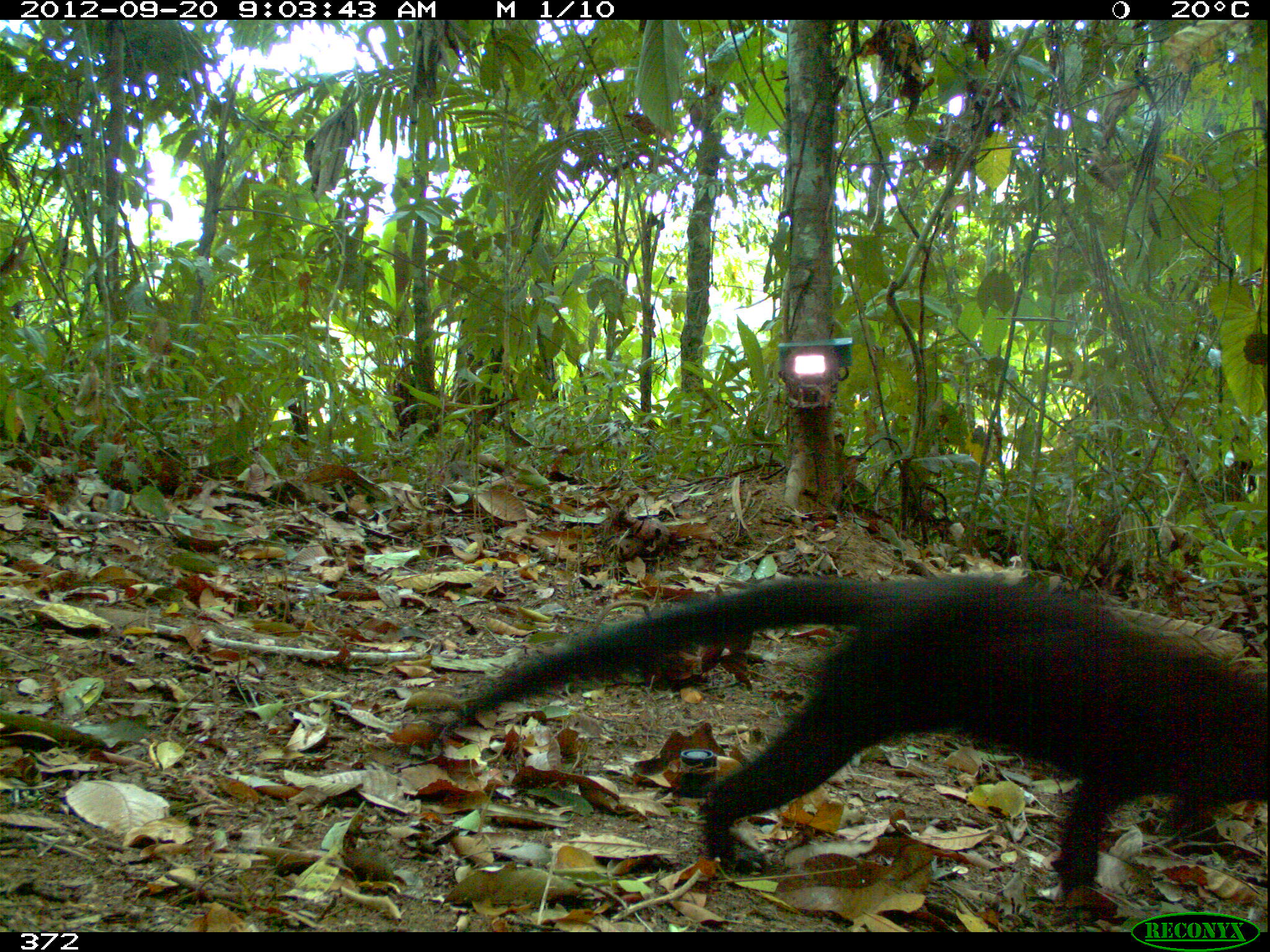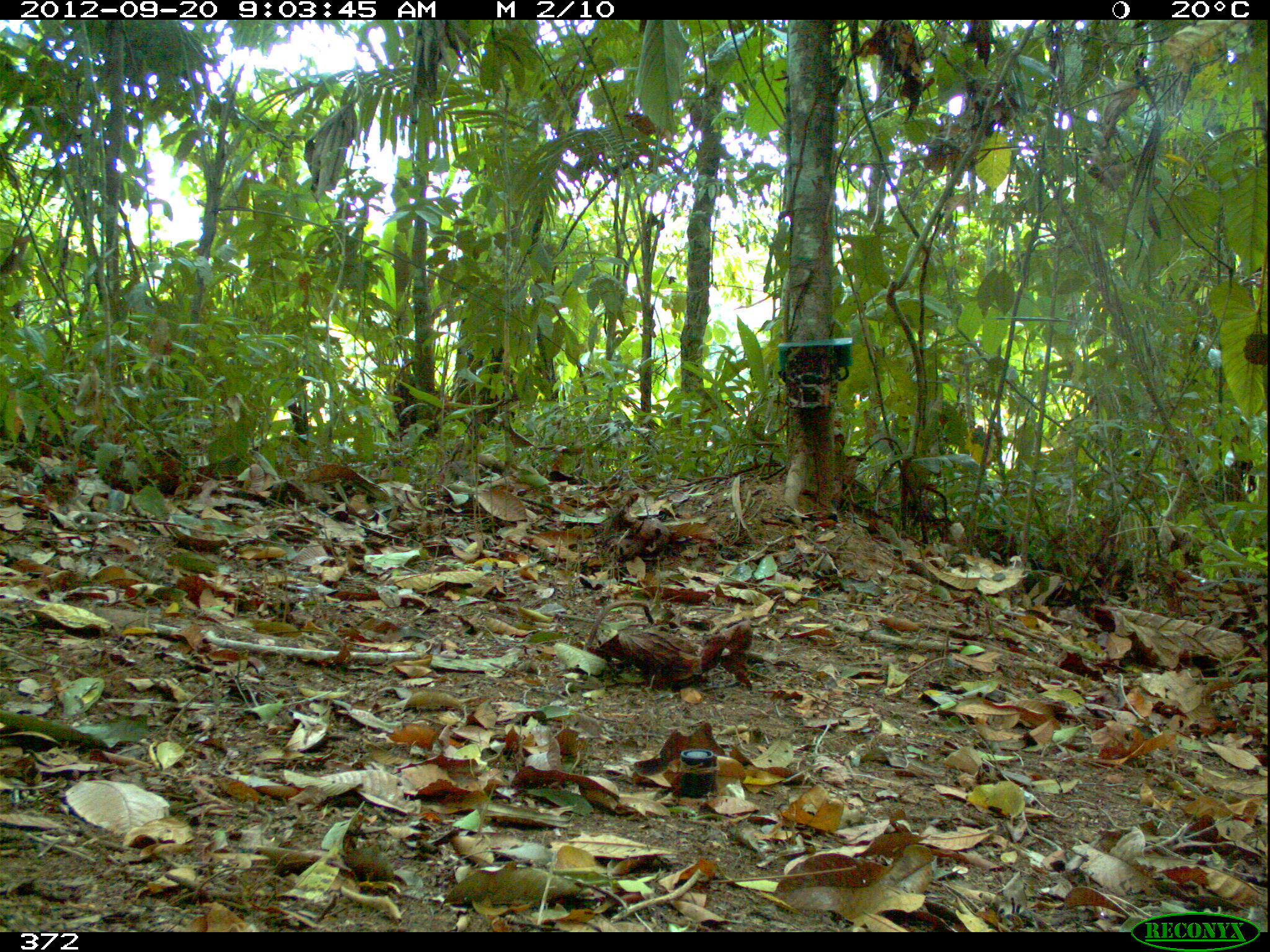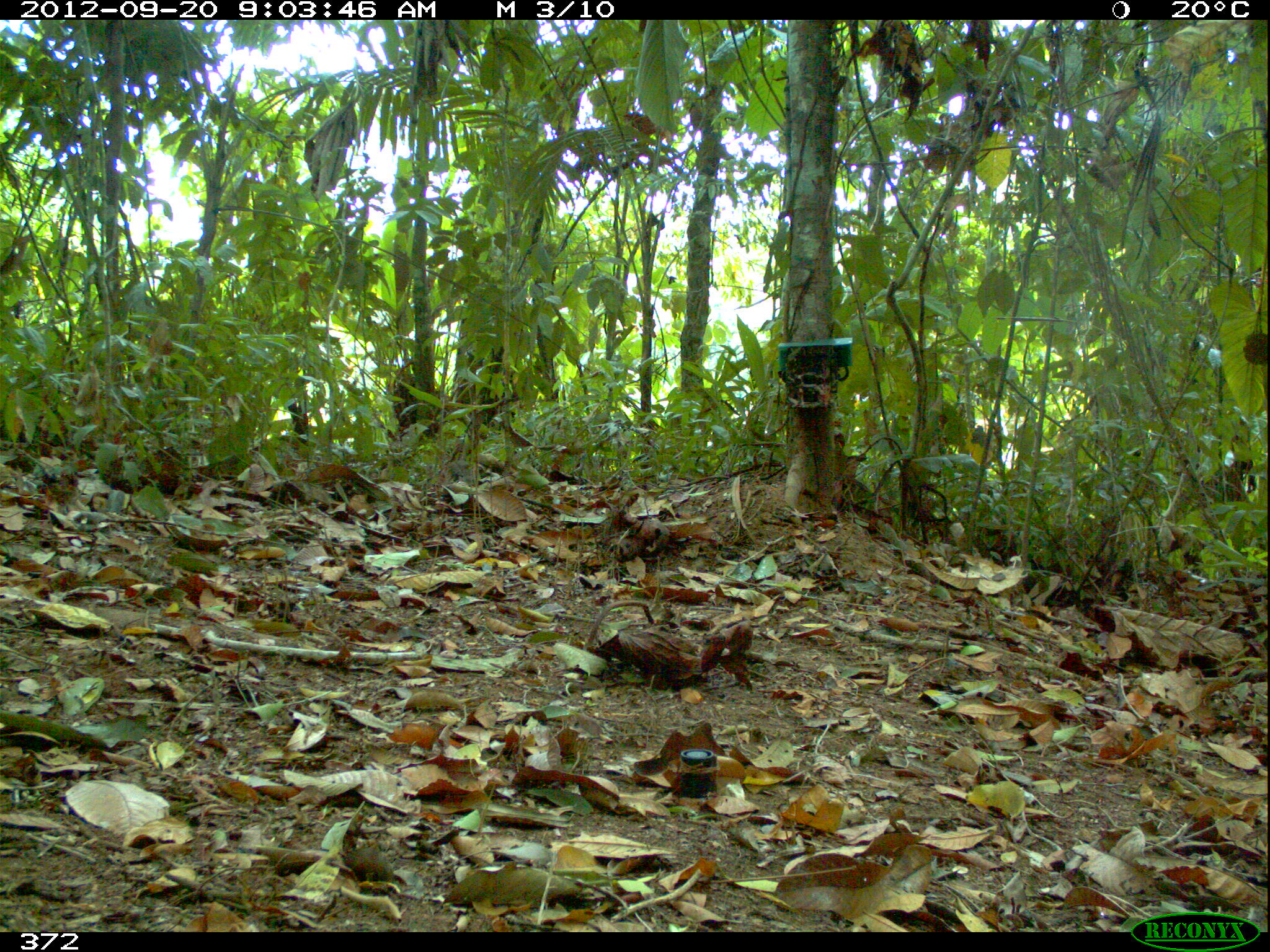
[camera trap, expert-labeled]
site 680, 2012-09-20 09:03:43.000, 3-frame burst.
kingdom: Animalia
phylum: Chordata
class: Mammalia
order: Carnivora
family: Mustelidae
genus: Eira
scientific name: Eira barbara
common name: tayra